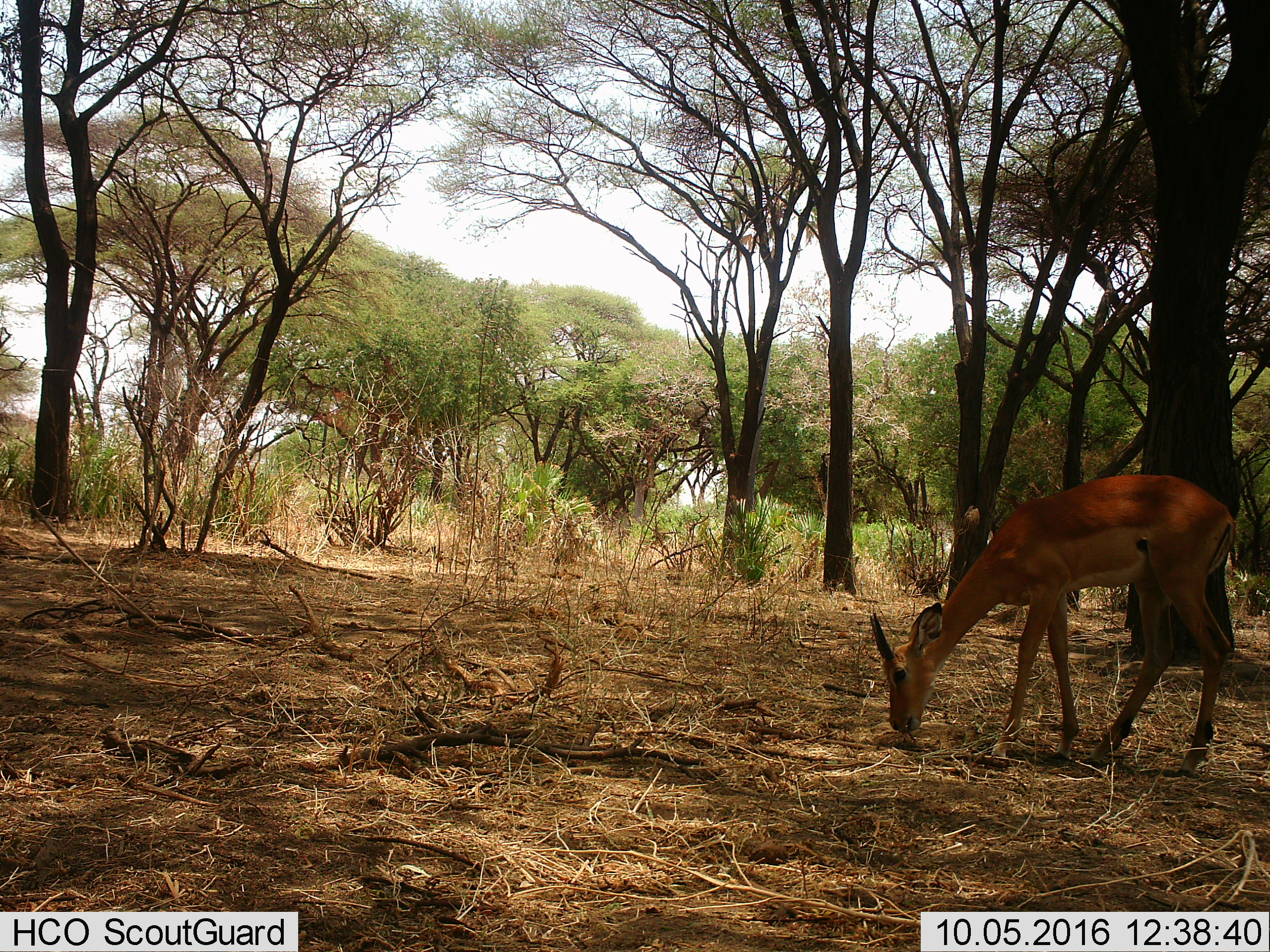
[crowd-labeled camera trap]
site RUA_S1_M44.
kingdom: Animalia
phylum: Chordata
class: Mammalia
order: Artiodactyla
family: Bovidae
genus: Aepyceros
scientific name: Aepyceros melampus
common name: impala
Impala (Aepyceros melampus), count 1. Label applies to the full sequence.